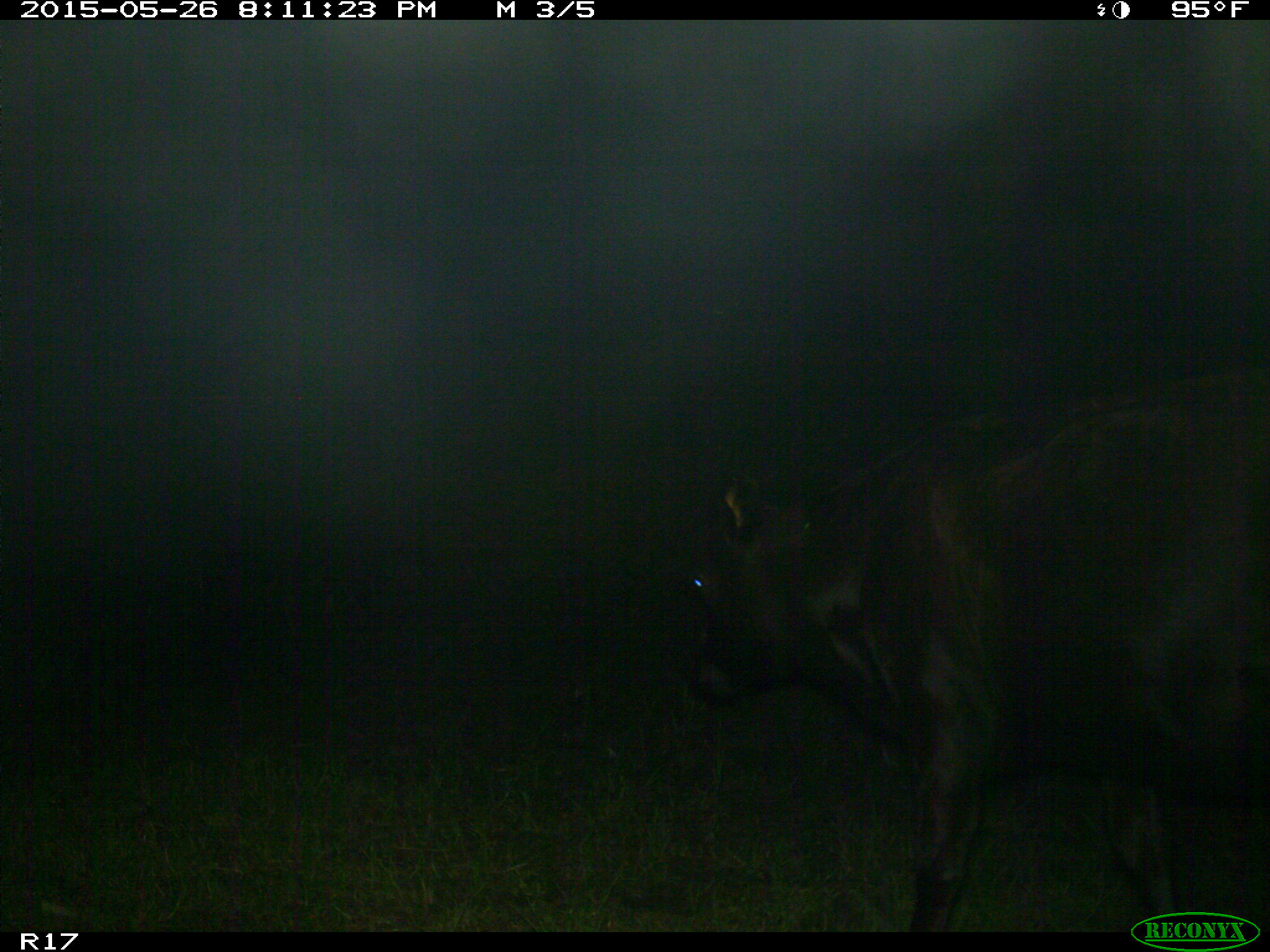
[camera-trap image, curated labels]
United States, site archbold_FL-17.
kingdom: Animalia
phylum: Chordata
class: Mammalia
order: Artiodactyla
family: Bovidae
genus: Bos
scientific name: Bos taurus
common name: domestic cow